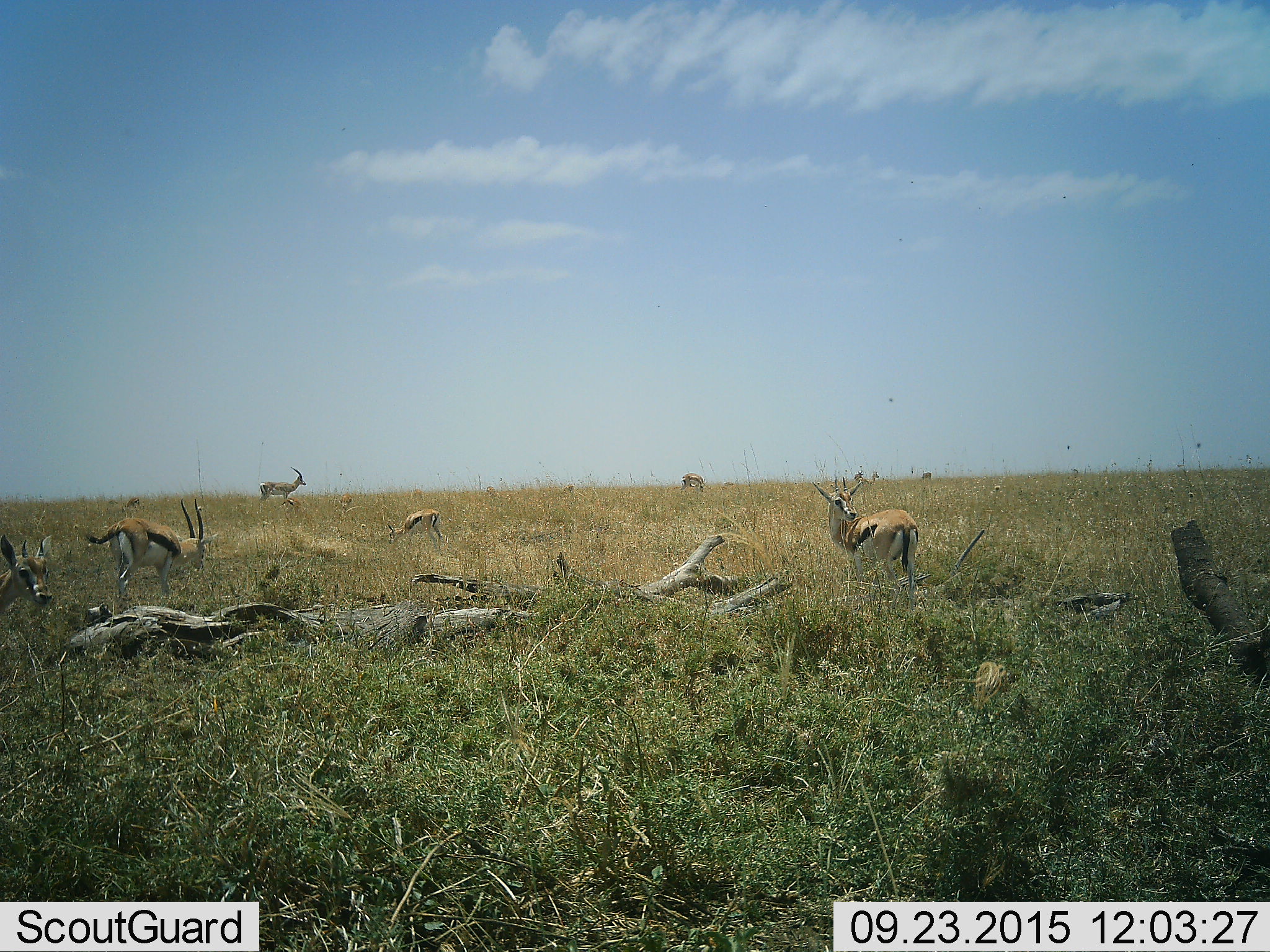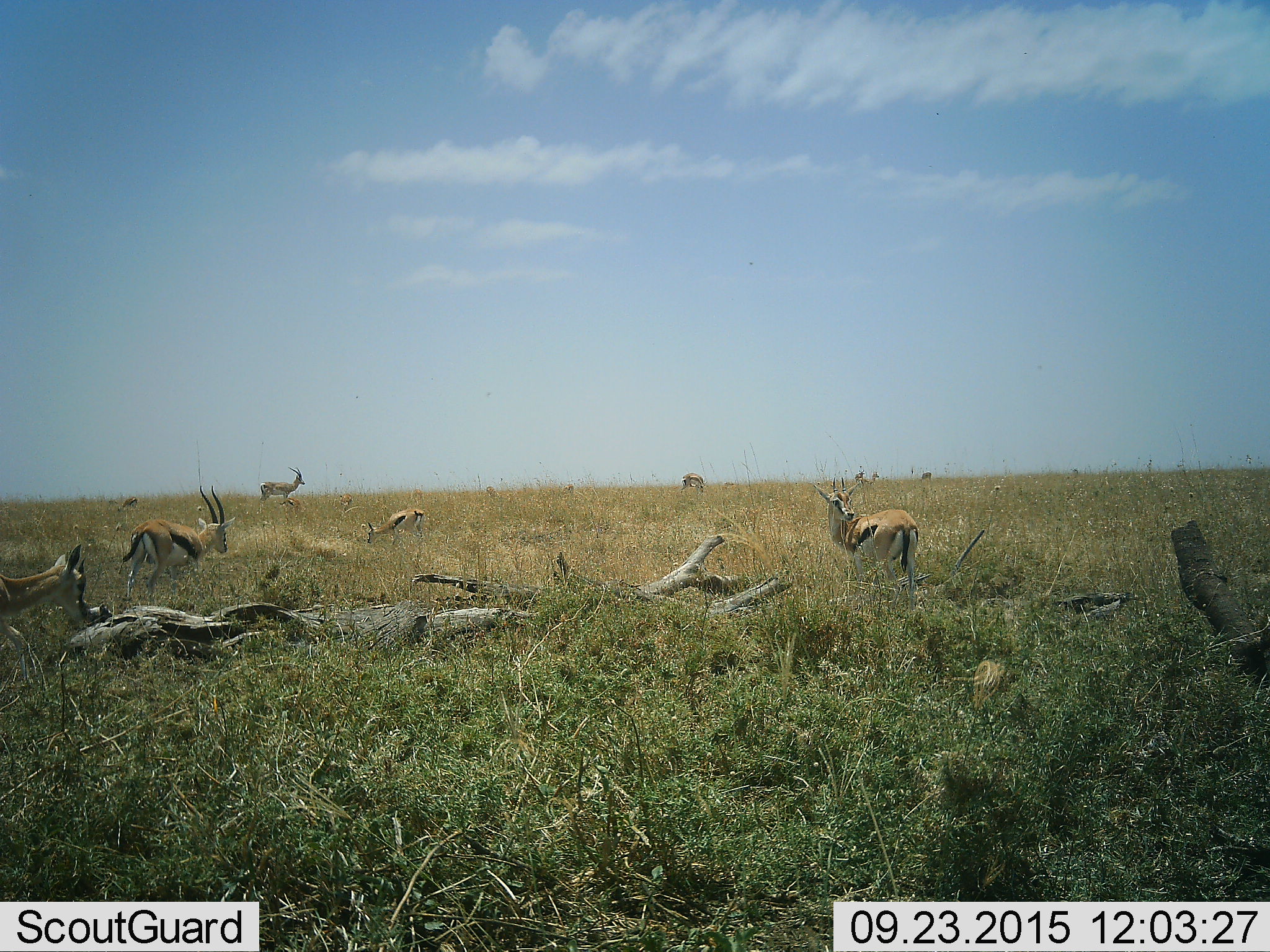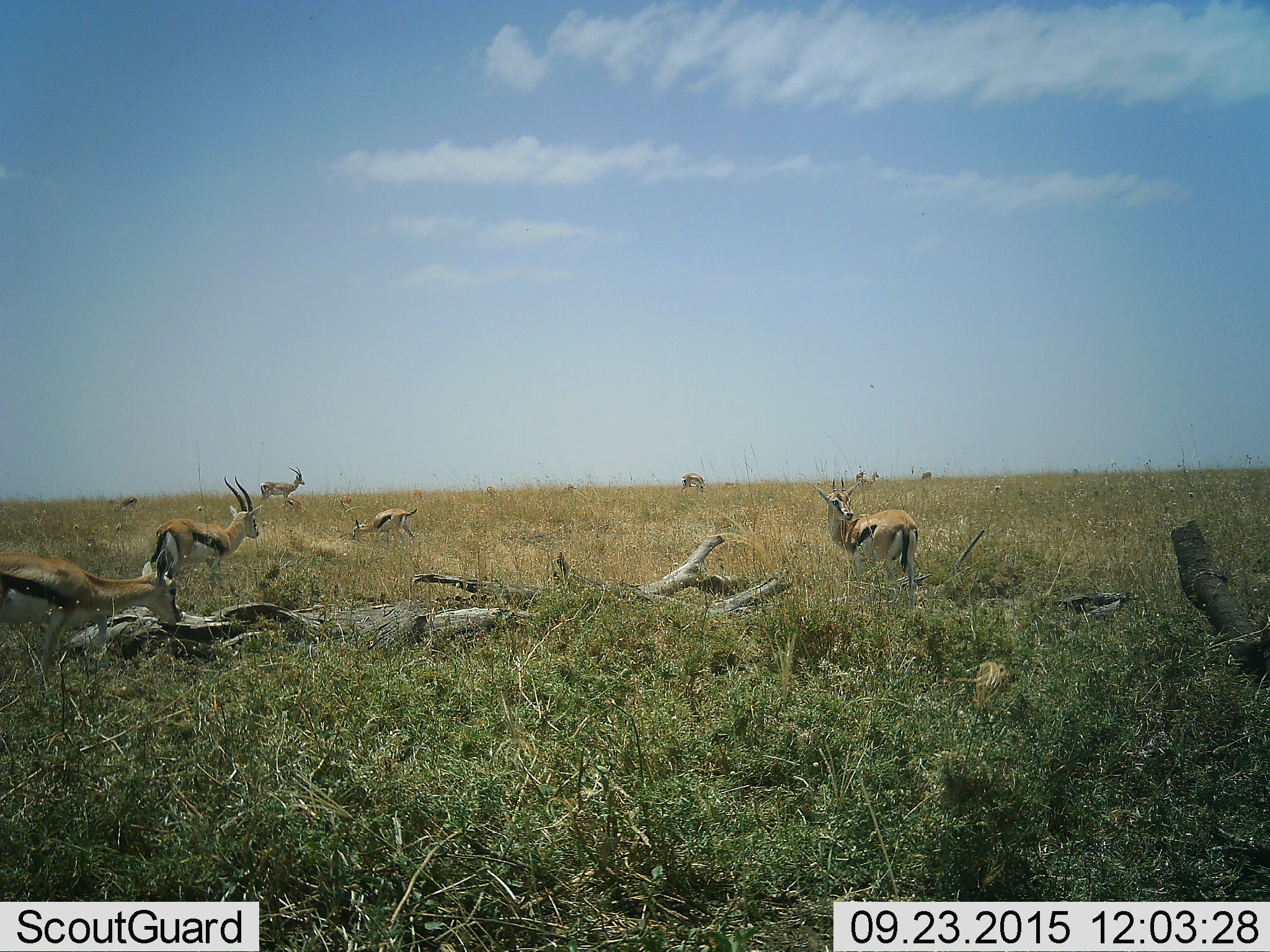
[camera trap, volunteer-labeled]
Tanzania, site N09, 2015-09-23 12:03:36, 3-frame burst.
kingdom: Animalia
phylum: Chordata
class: Mammalia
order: Artiodactyla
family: Bovidae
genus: Eudorcas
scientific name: Eudorcas thomsonii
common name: thomson's gazelle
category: gazellethomsons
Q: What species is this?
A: Gazellethomsons (thomson's gazelle) (Eudorcas thomsonii).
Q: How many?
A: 10.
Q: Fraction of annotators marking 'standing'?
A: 75%.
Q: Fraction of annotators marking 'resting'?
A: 38%.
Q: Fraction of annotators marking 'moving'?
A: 25%.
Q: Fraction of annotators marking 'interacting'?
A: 0%.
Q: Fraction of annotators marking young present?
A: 25%.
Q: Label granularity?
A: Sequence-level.